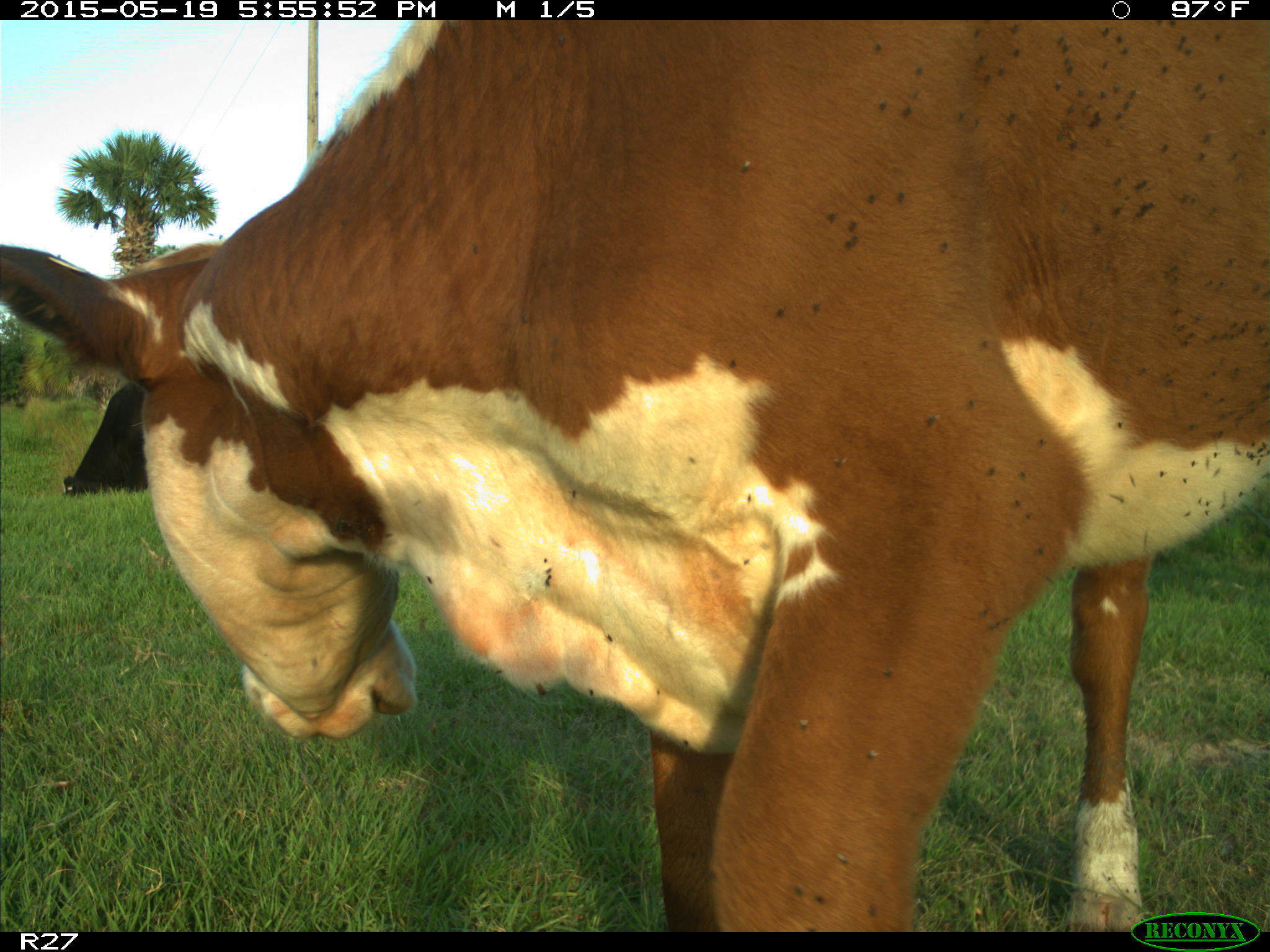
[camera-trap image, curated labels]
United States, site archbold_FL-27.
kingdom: Animalia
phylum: Chordata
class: Mammalia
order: Artiodactyla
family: Bovidae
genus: Bos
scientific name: Bos taurus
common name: domestic cow